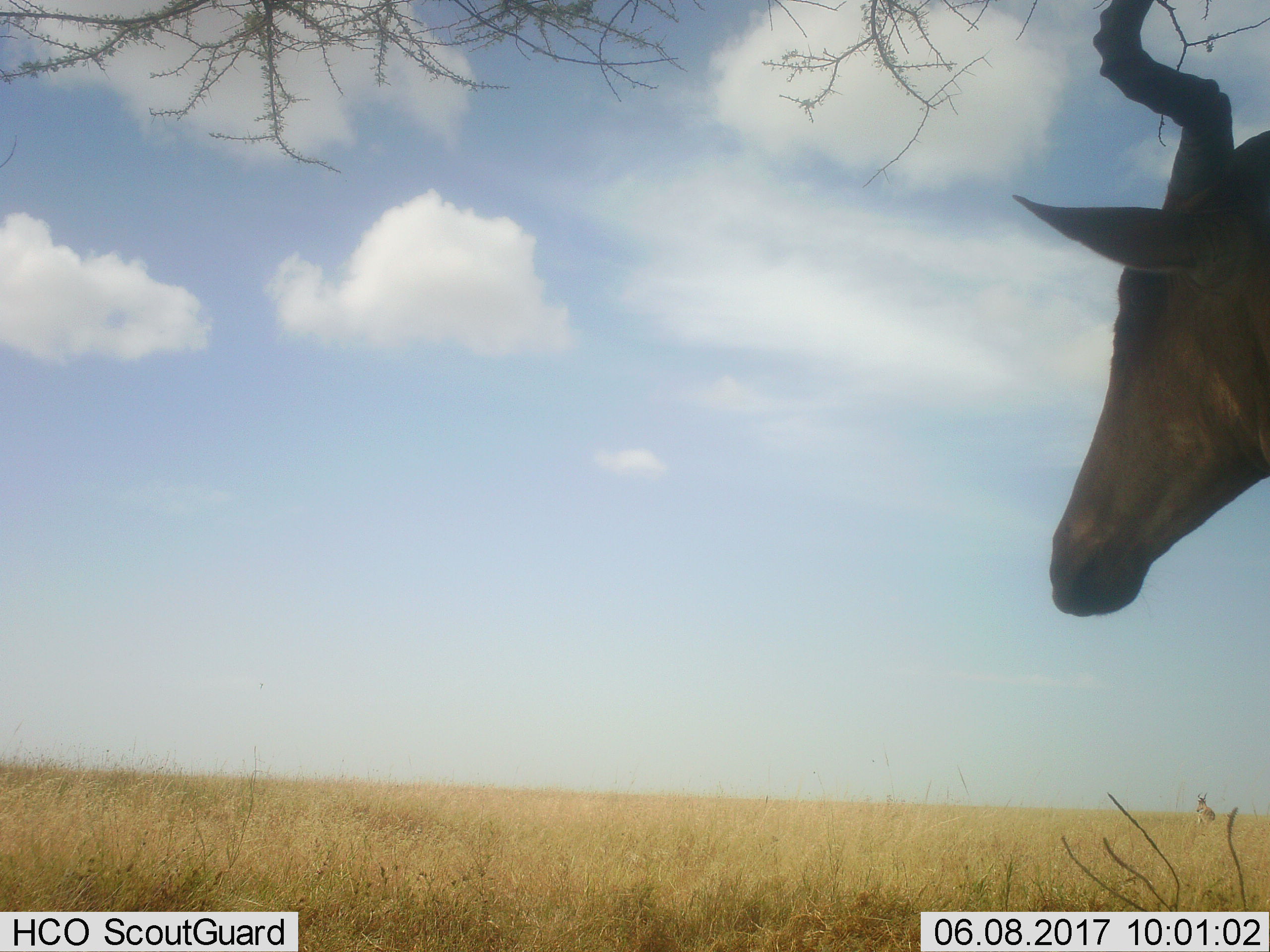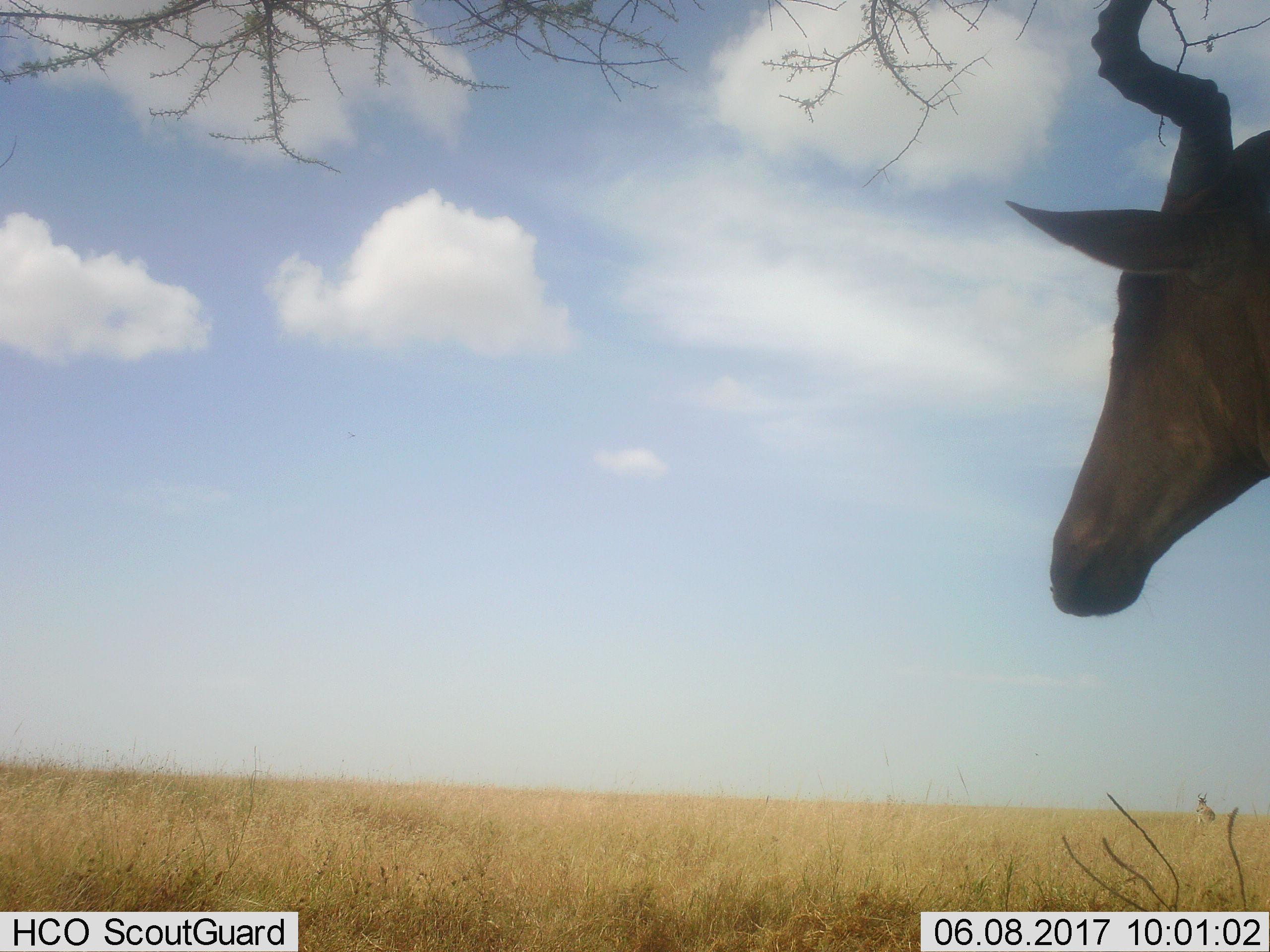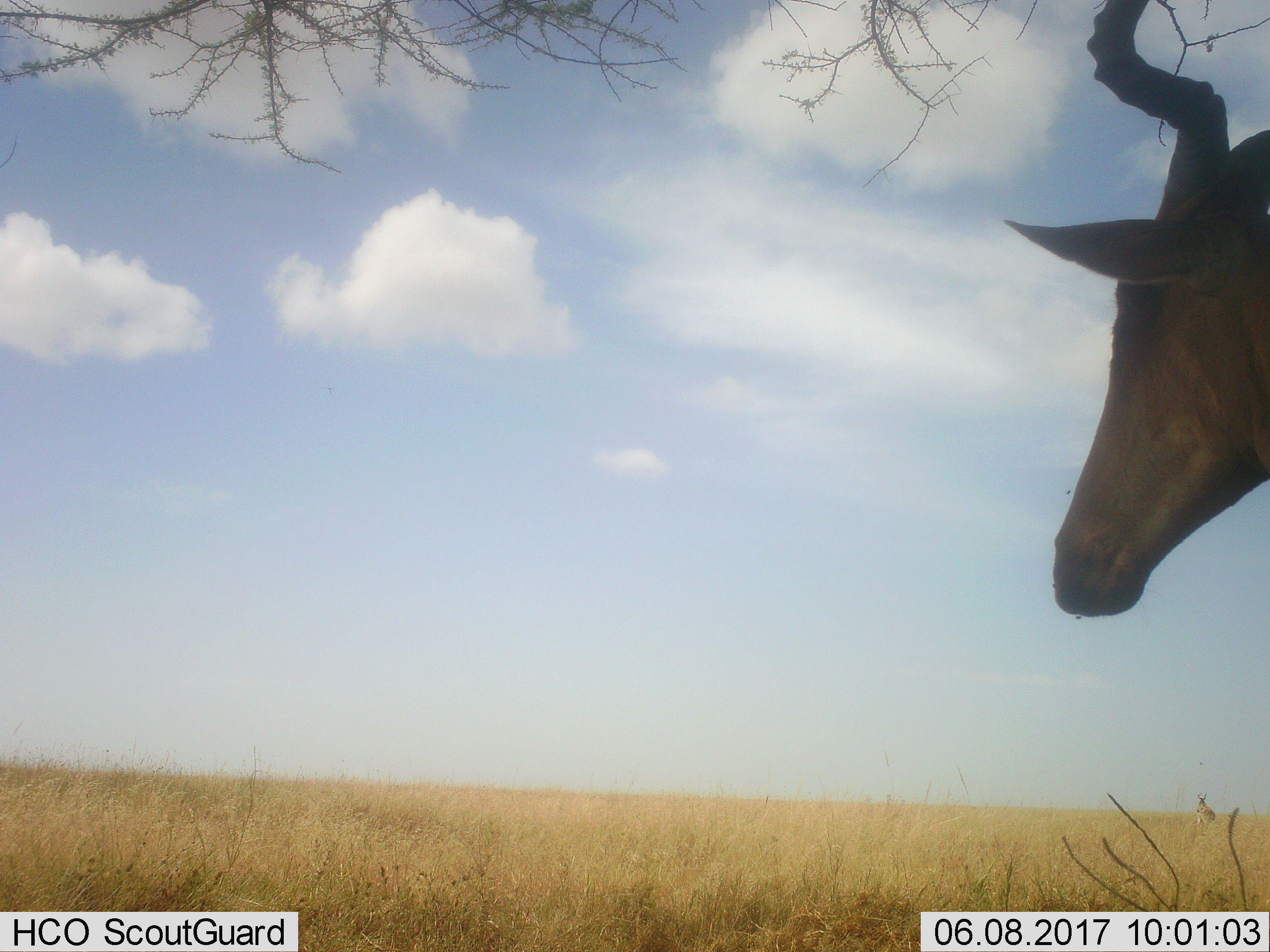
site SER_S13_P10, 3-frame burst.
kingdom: Animalia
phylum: Chordata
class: Mammalia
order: Artiodactyla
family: Bovidae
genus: Alcelaphus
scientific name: Alcelaphus buselaphus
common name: hartebeest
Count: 1.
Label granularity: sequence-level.